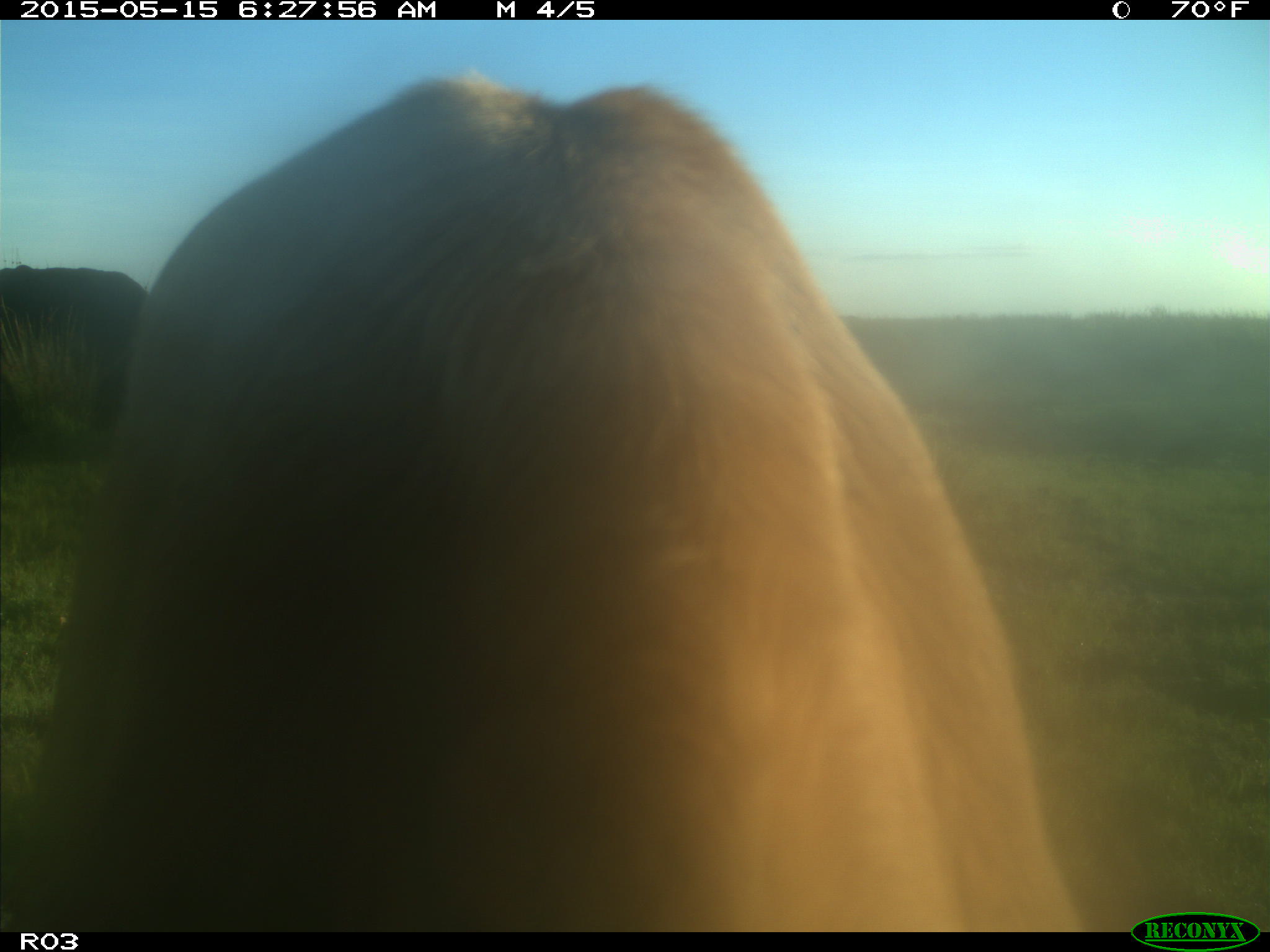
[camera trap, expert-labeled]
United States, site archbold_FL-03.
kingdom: Animalia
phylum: Chordata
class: Mammalia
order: Artiodactyla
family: Bovidae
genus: Bos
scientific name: Bos taurus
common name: domestic cow